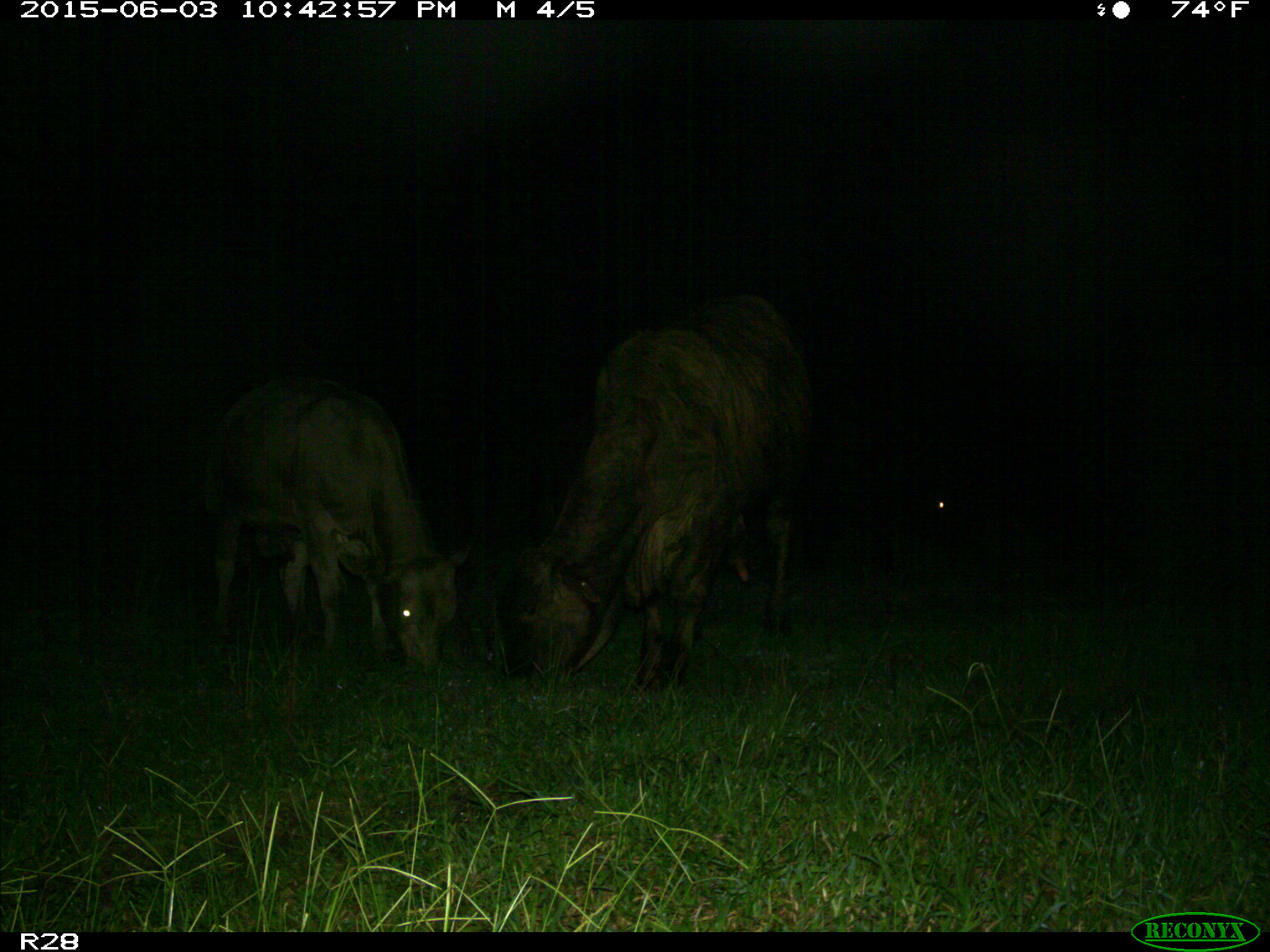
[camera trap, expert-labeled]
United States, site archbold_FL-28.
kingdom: Animalia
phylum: Chordata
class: Mammalia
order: Artiodactyla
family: Bovidae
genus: Bos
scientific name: Bos taurus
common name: domestic cow